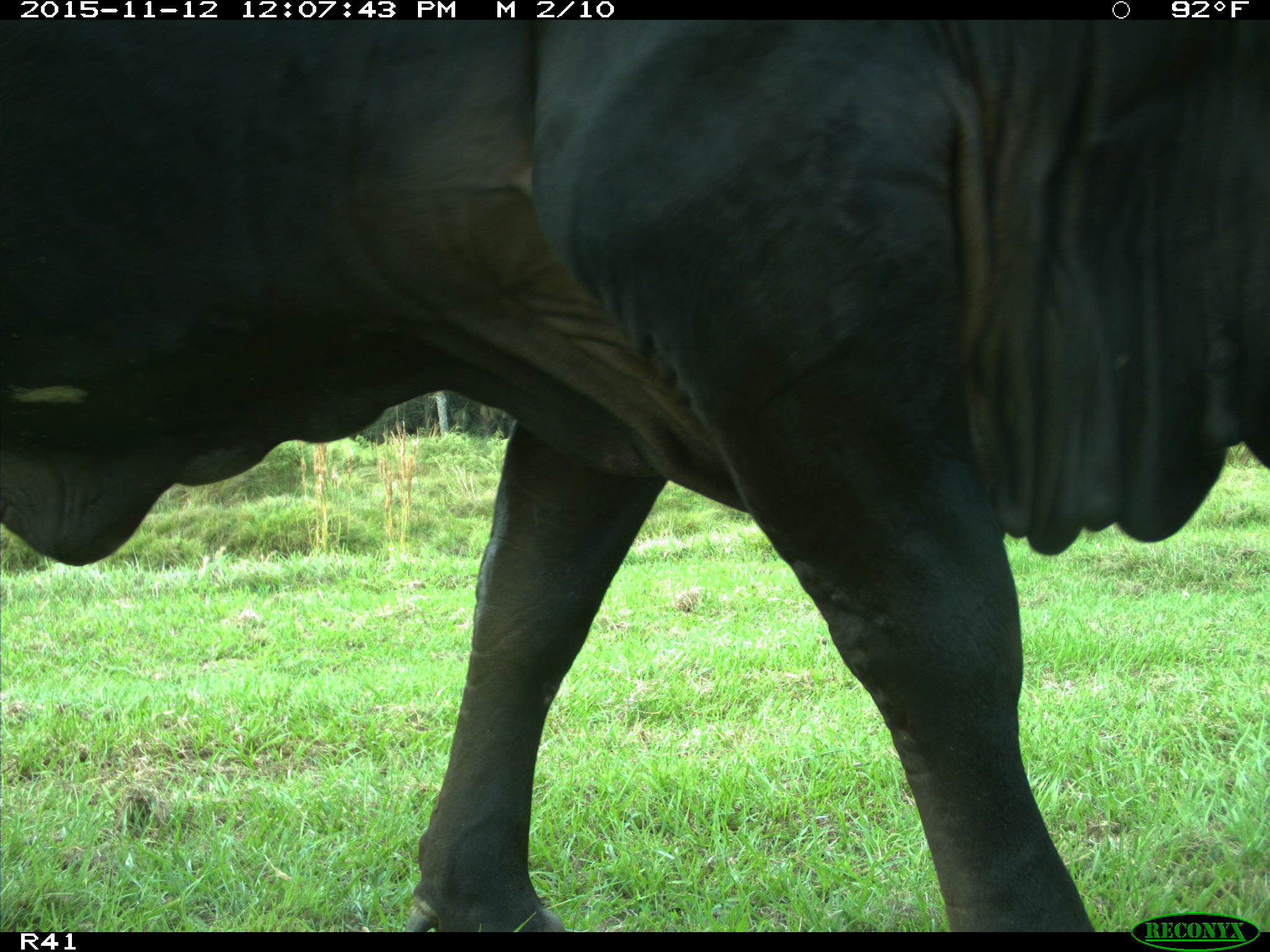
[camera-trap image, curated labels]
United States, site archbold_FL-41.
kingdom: Animalia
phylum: Chordata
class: Mammalia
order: Artiodactyla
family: Bovidae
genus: Bos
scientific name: Bos taurus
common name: domestic cow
Bos taurus (domestic cow).